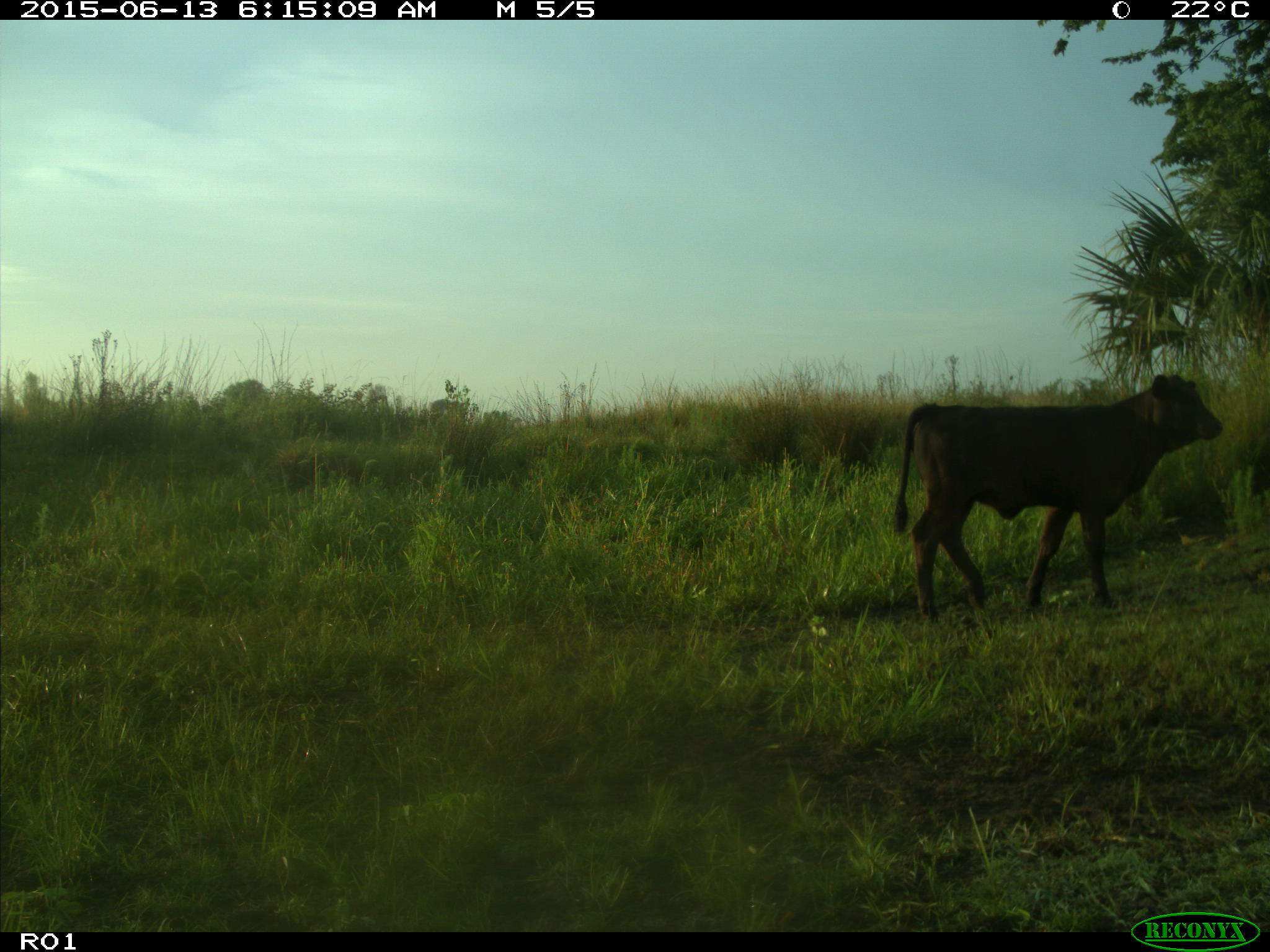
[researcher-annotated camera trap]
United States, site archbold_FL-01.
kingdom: Animalia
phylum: Chordata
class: Mammalia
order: Artiodactyla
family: Bovidae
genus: Bos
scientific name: Bos taurus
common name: domestic cow